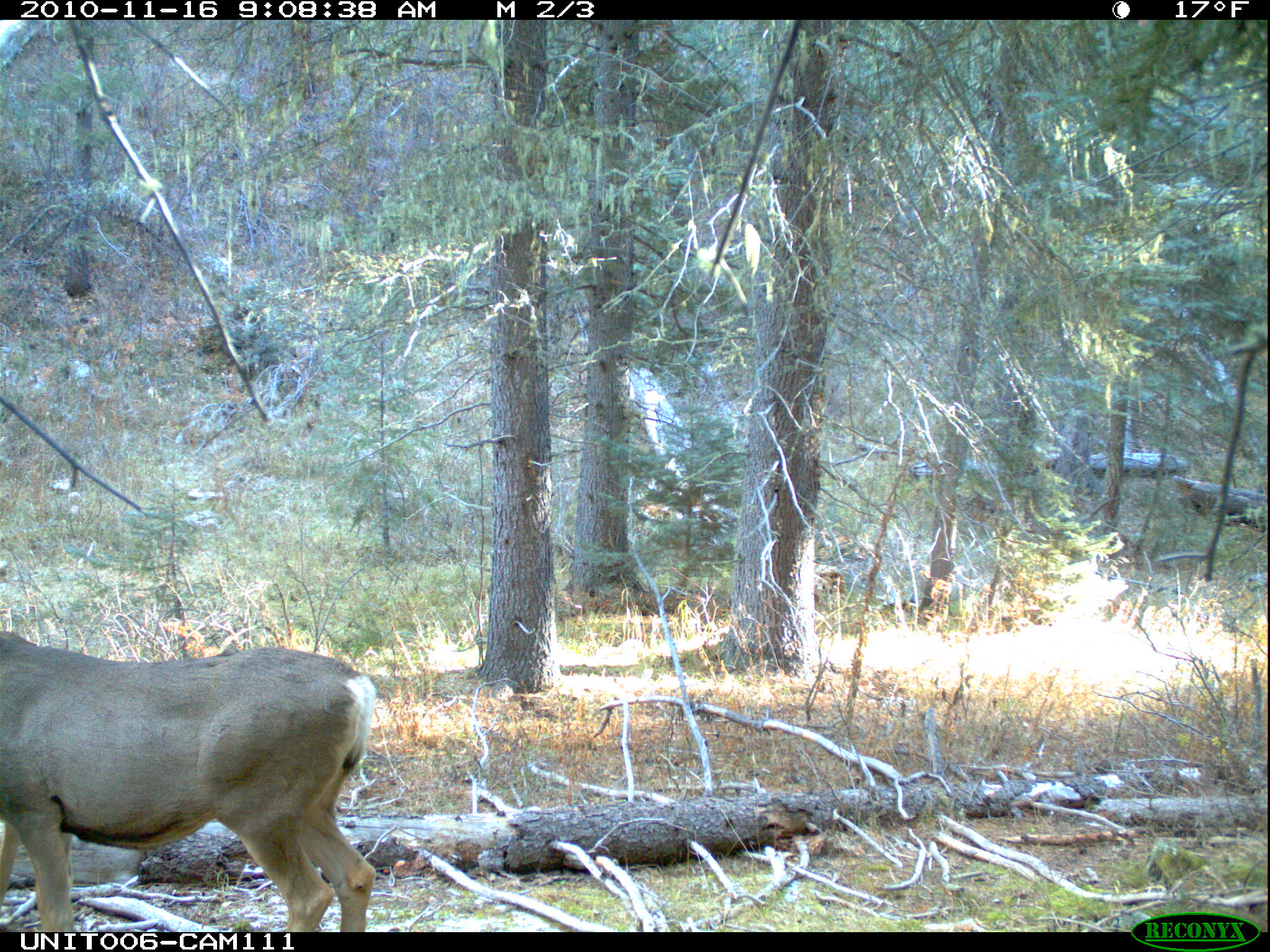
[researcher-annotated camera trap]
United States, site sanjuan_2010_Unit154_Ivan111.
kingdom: Animalia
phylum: Chordata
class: Mammalia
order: Artiodactyla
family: Cervidae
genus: Odocoileus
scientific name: Odocoileus hemionus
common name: mule deer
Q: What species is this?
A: Odocoileus hemionus (mule deer).